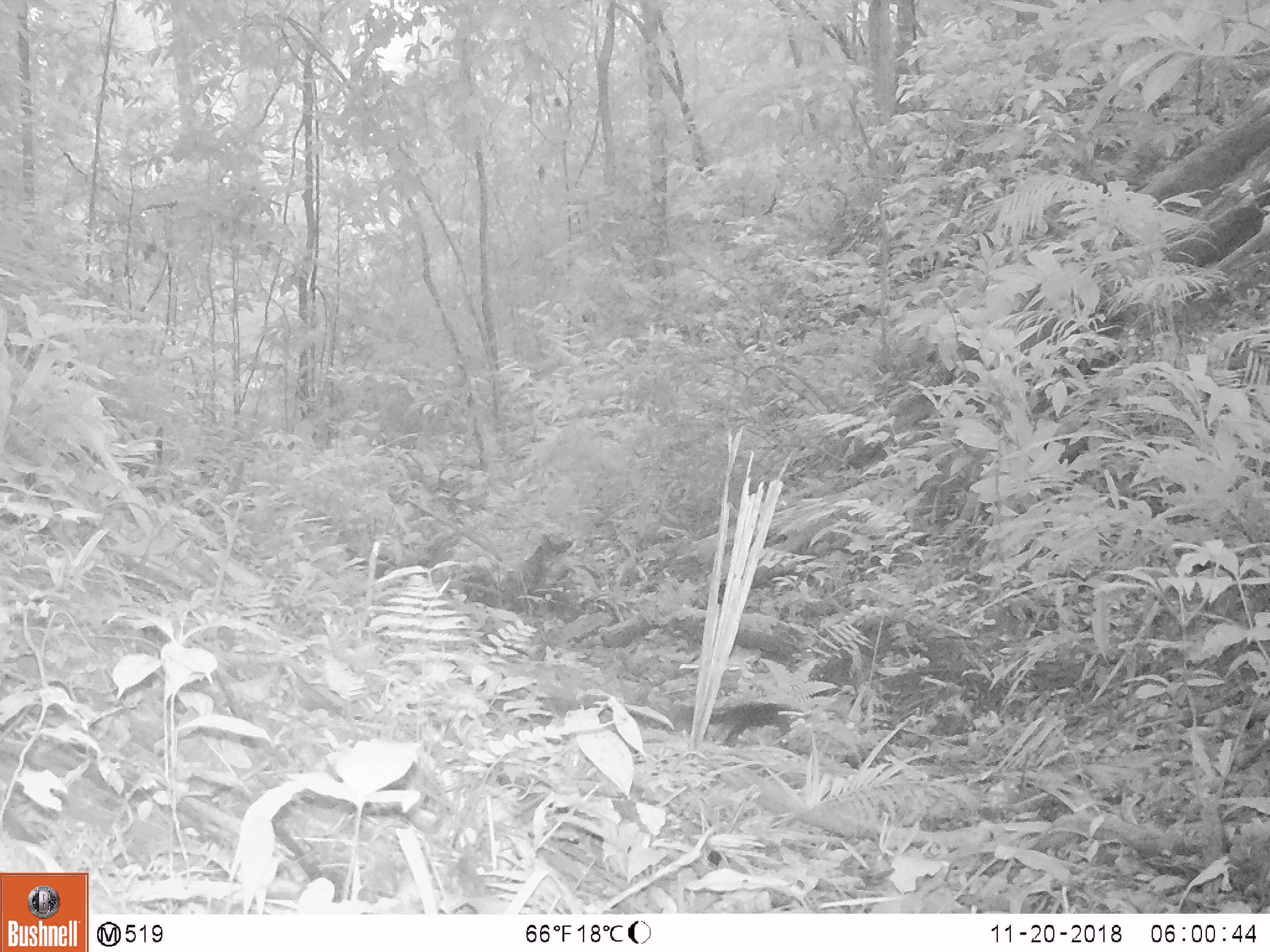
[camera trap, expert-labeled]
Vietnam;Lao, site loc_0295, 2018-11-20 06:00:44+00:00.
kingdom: Animalia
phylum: Chordata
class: Mammalia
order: Rodentia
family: Sciuridae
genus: Sciurus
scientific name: Sciurus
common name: squirrel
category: unidentified squirrel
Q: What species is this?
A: Unidentified squirrel (squirrel) (Sciurus).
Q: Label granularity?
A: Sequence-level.